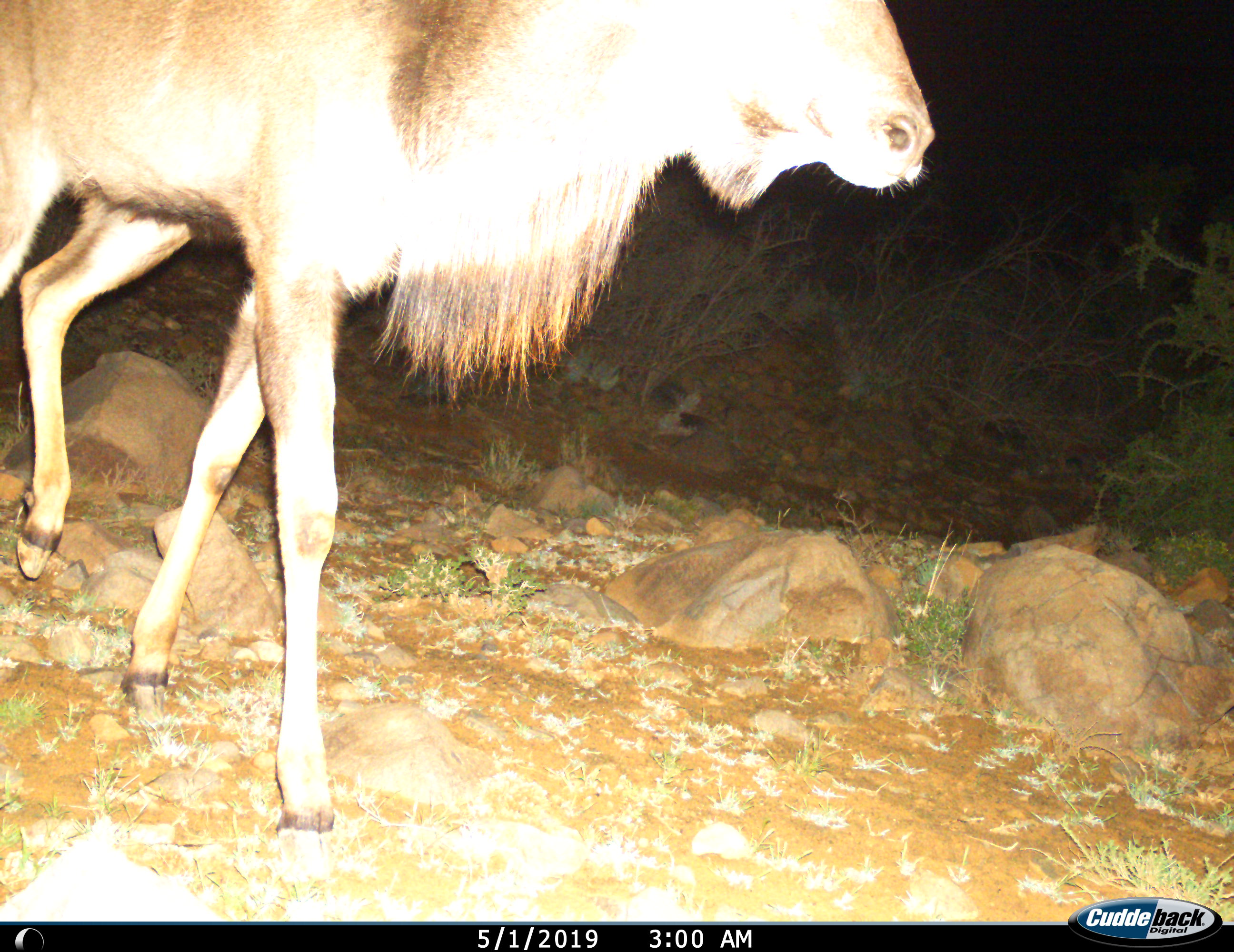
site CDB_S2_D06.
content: unidentified animal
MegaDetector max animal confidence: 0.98